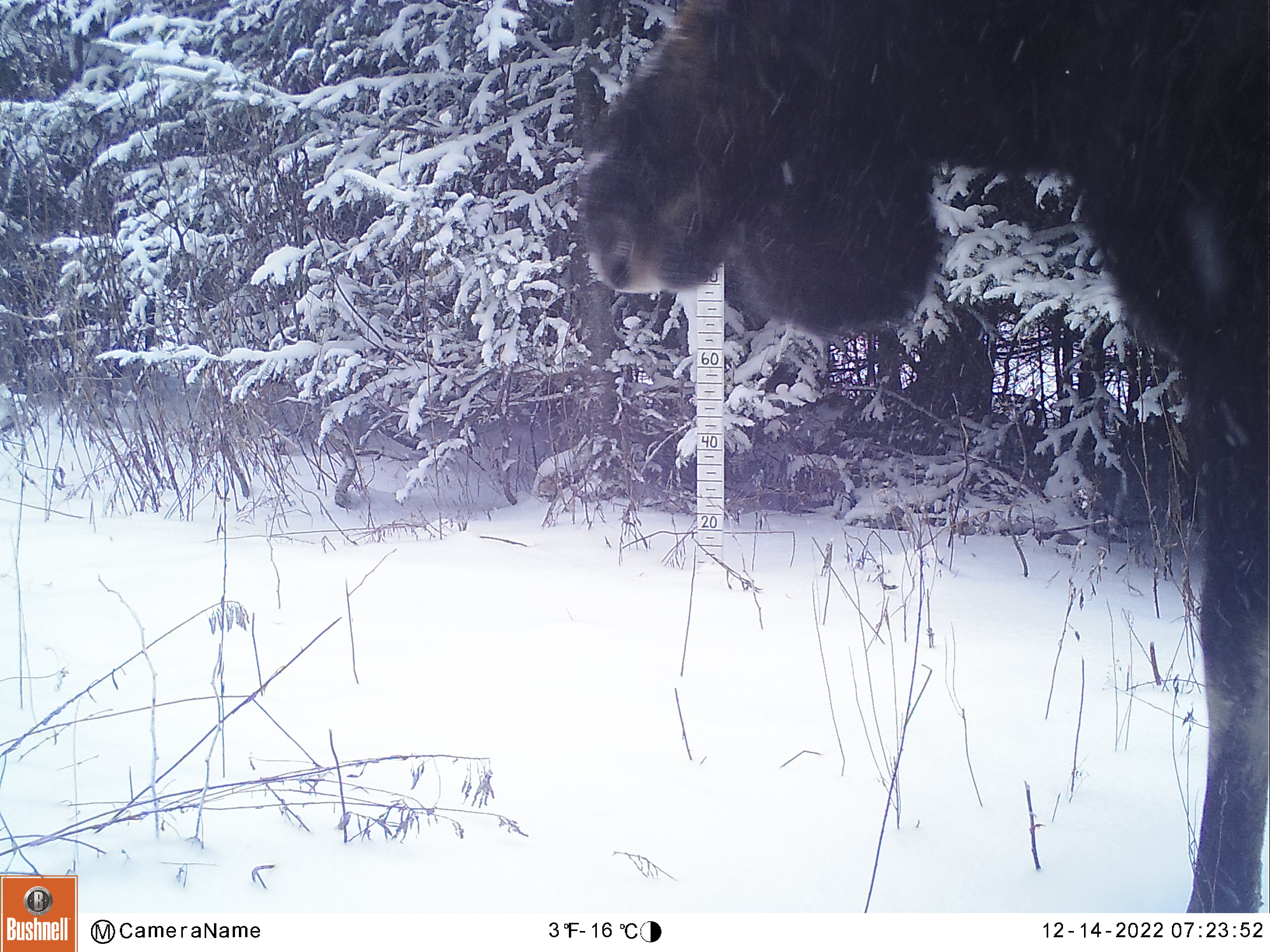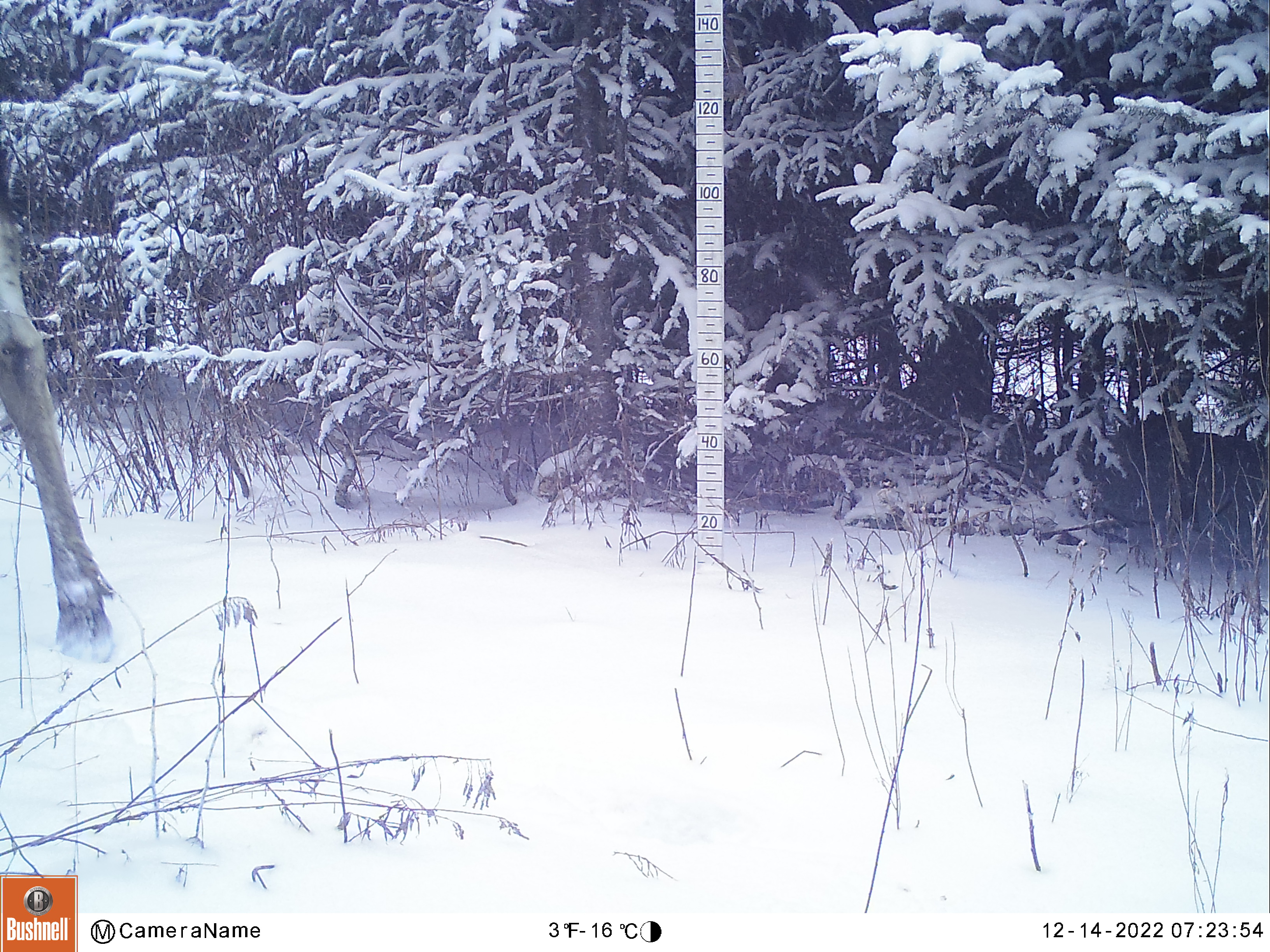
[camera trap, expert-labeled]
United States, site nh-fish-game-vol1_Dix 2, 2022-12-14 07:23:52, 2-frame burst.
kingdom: Animalia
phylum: Chordata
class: Mammalia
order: Artiodactyla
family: Cervidae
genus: Alces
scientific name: Alces alces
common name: moose